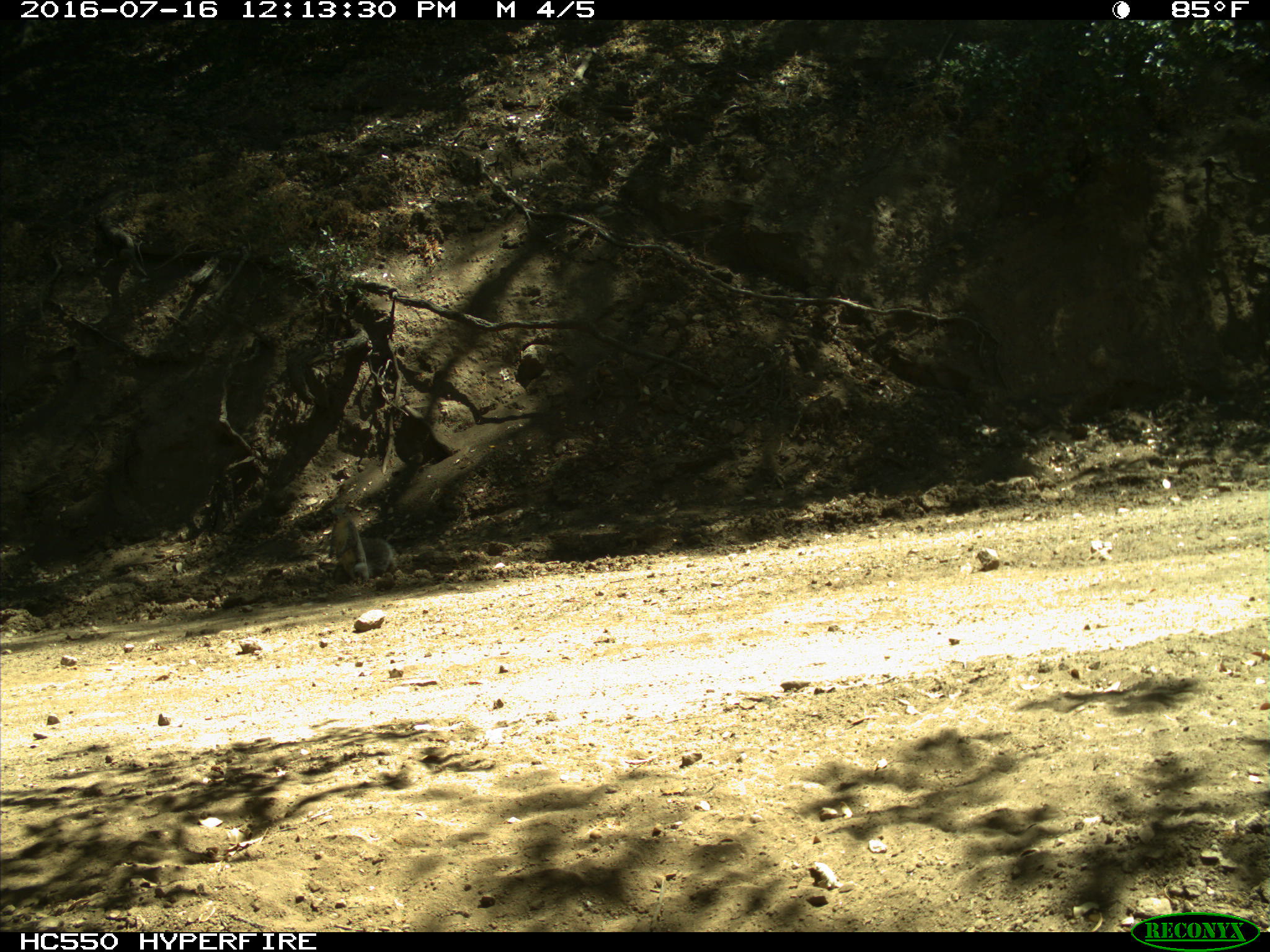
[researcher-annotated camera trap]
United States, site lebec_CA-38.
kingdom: Animalia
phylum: Chordata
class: Mammalia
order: Rodentia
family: Sciuridae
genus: Sciurus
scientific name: Sciurus carolinensis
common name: eastern gray squirrel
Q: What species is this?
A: Sciurus carolinensis (eastern gray squirrel).